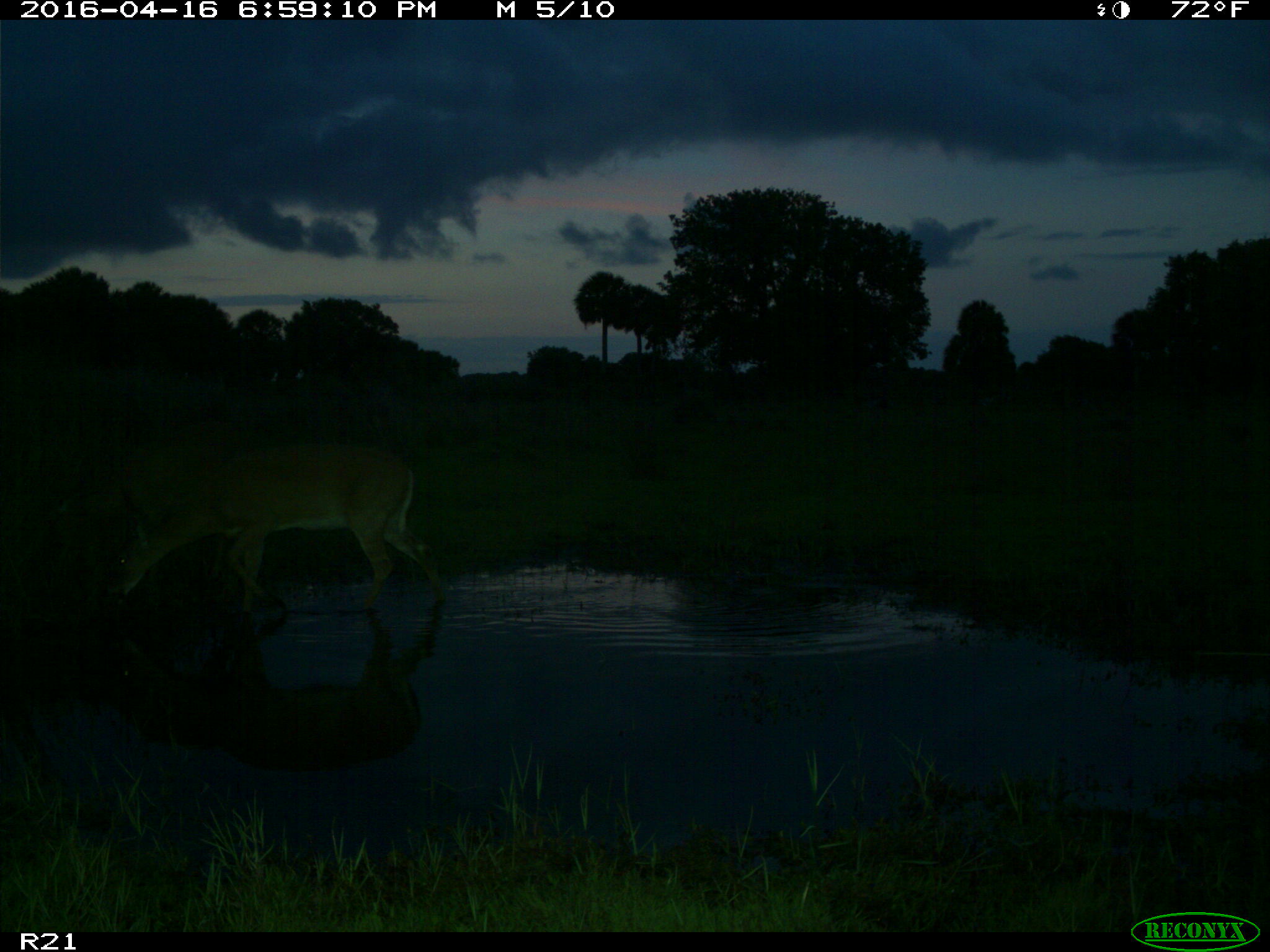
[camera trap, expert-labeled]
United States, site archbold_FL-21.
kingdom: Animalia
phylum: Chordata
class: Mammalia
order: Artiodactyla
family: Cervidae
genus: Odocoileus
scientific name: Odocoileus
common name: deer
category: unidentified deer